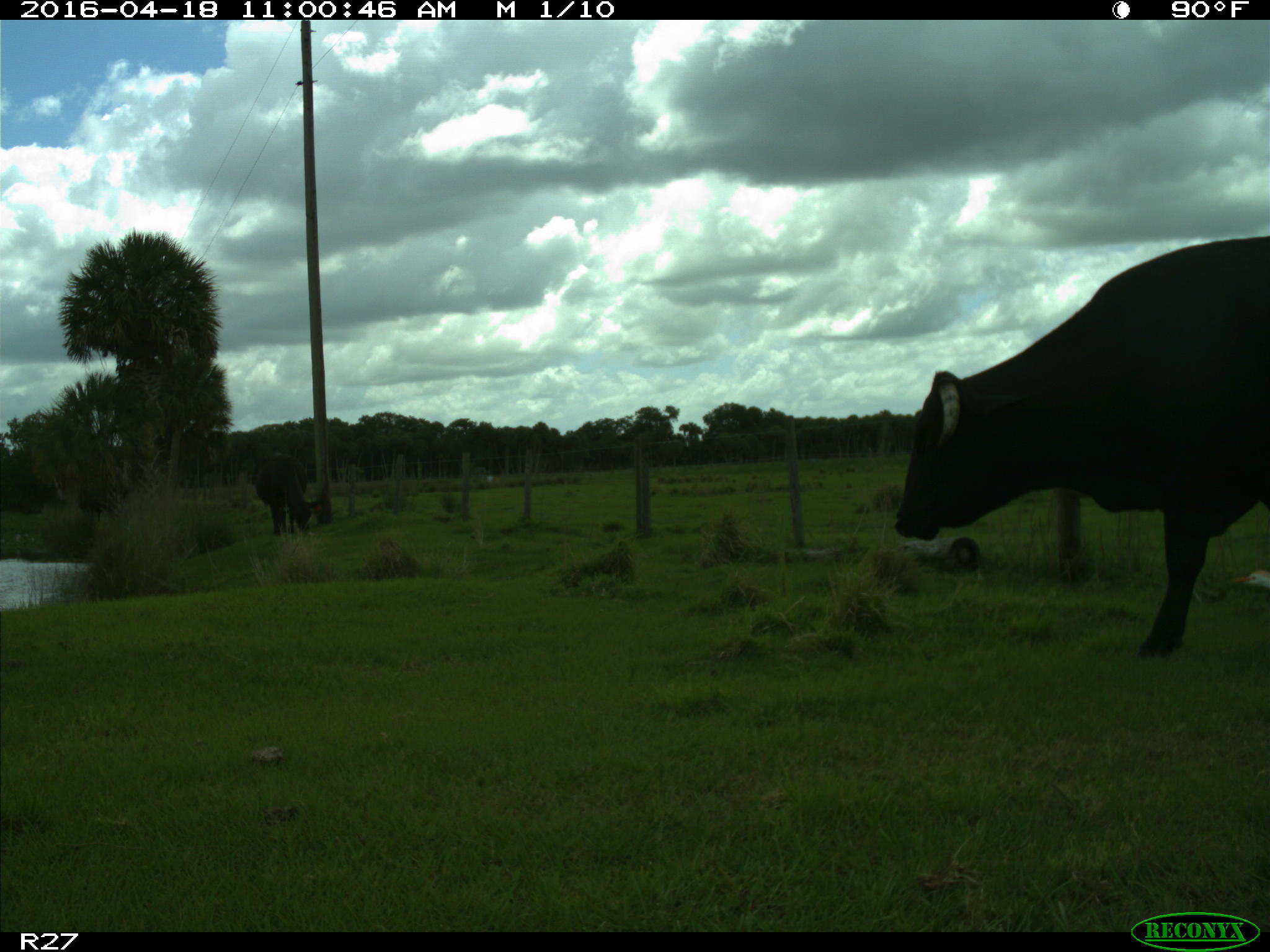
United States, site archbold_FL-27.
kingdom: Animalia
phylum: Chordata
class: Mammalia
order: Artiodactyla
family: Bovidae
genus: Bos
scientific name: Bos taurus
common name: domestic cow